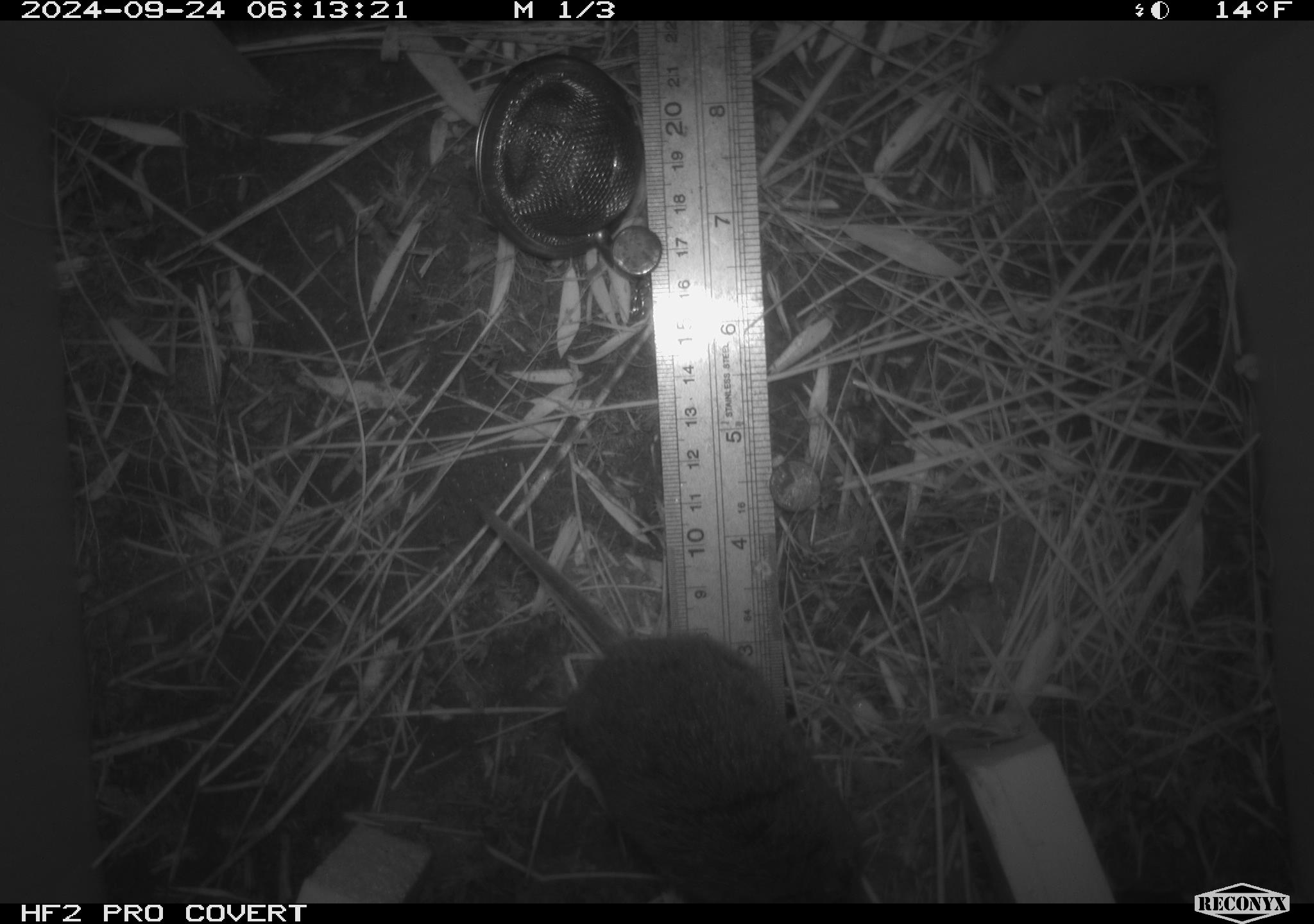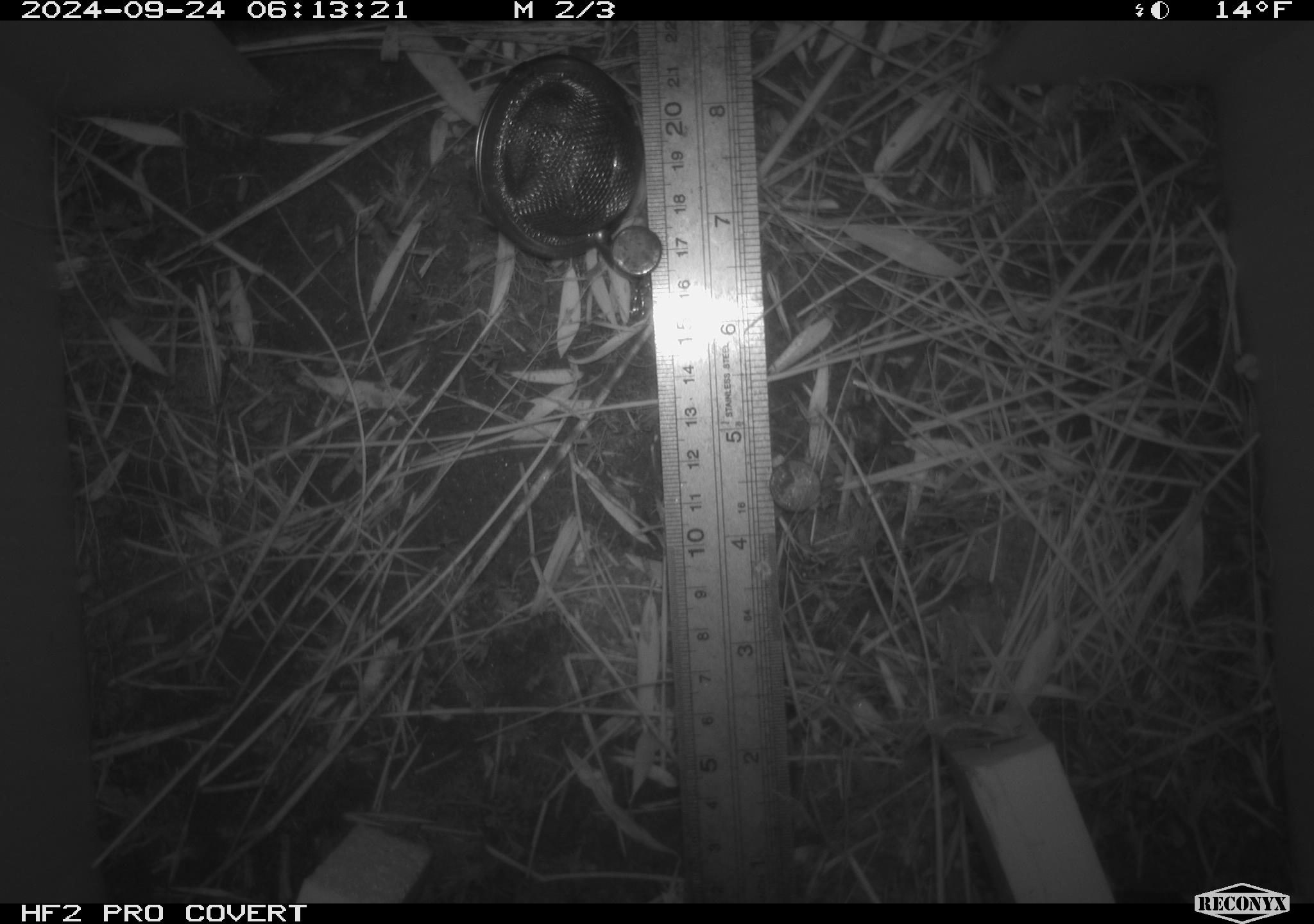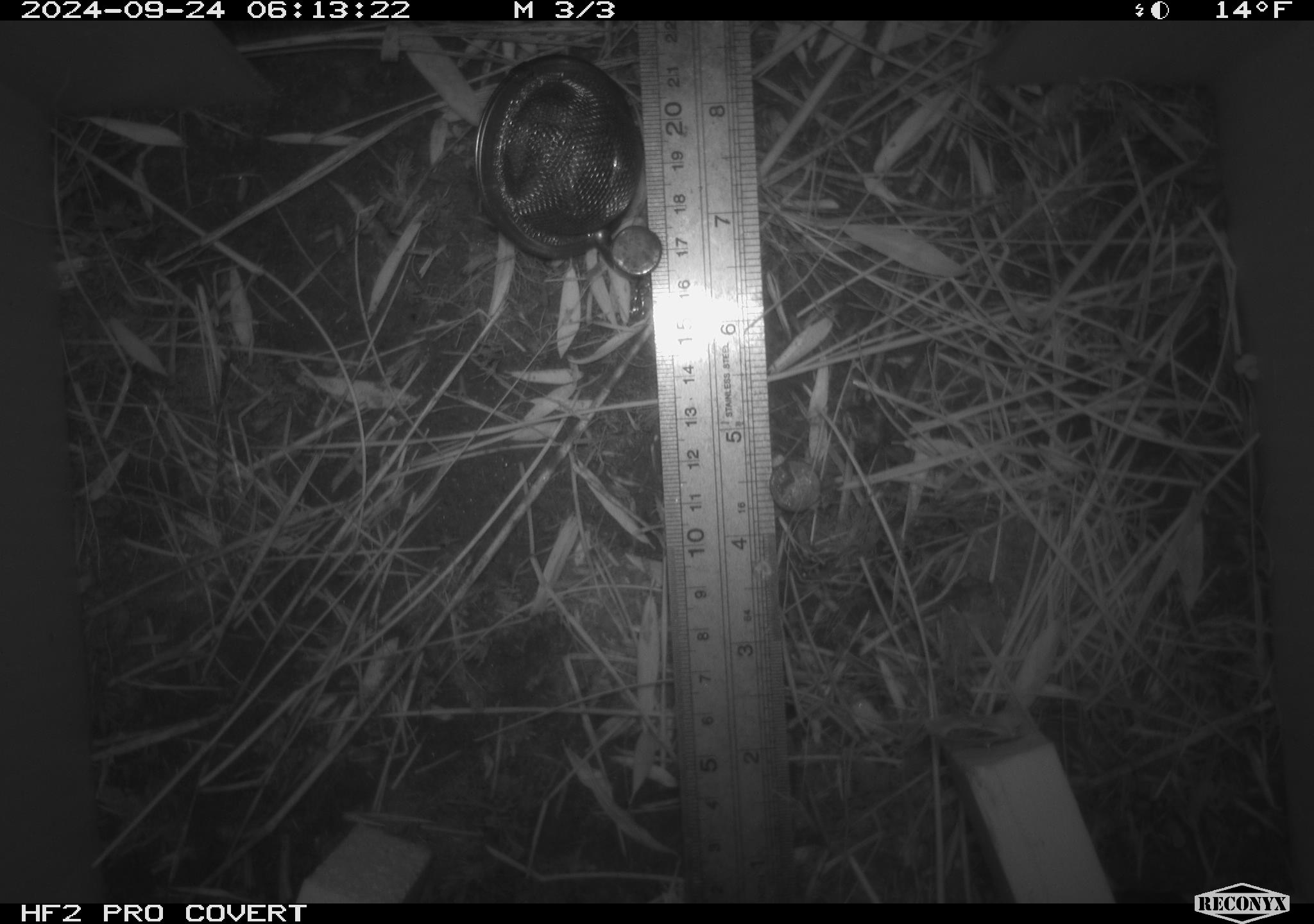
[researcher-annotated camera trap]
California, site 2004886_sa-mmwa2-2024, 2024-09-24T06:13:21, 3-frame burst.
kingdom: Animalia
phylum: Chordata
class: Mammalia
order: Rodentia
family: Cricetidae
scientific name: Arvicolinae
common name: voles, lemmings, and muskrats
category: arvicolinae subfamily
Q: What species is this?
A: Arvicolinae subfamily (voles, lemmings, and muskrats) (Arvicolinae).